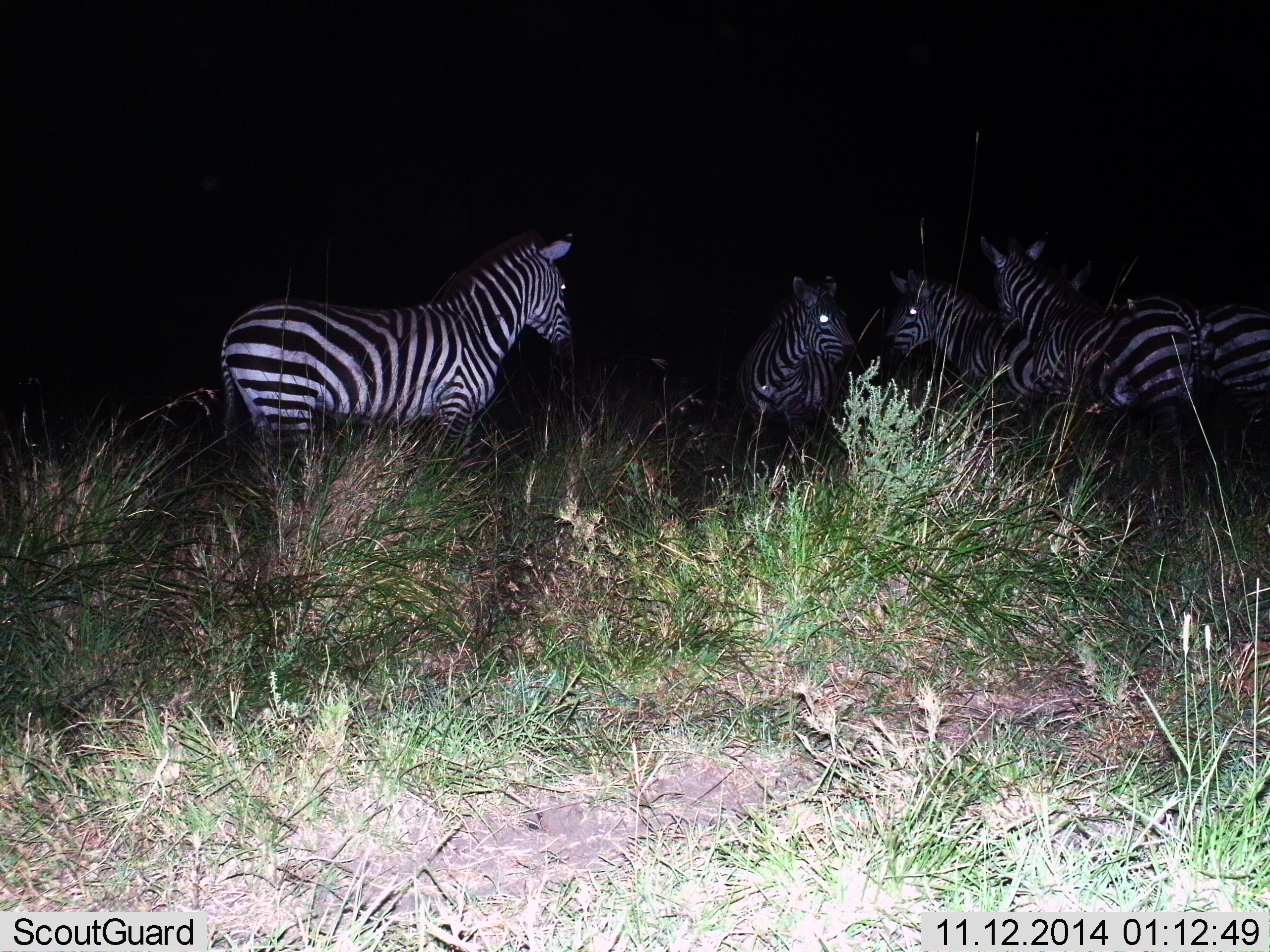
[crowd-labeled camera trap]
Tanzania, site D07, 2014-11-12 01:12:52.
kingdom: Animalia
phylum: Chordata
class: Mammalia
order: Perissodactyla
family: Equidae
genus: Equus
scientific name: Equus quagga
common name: plains zebra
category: zebra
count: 5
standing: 80%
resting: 0%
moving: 0%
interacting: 20%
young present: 0%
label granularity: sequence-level